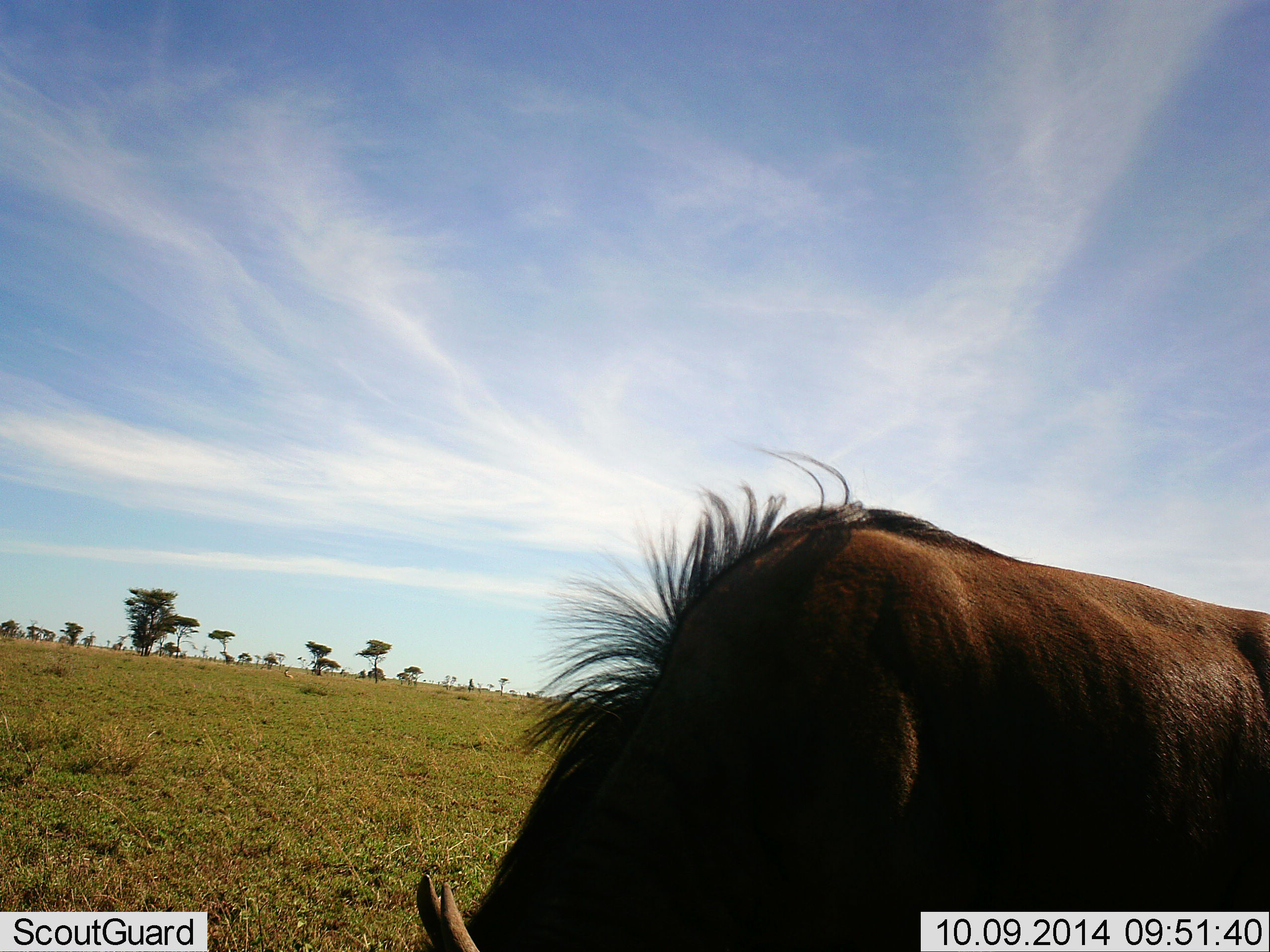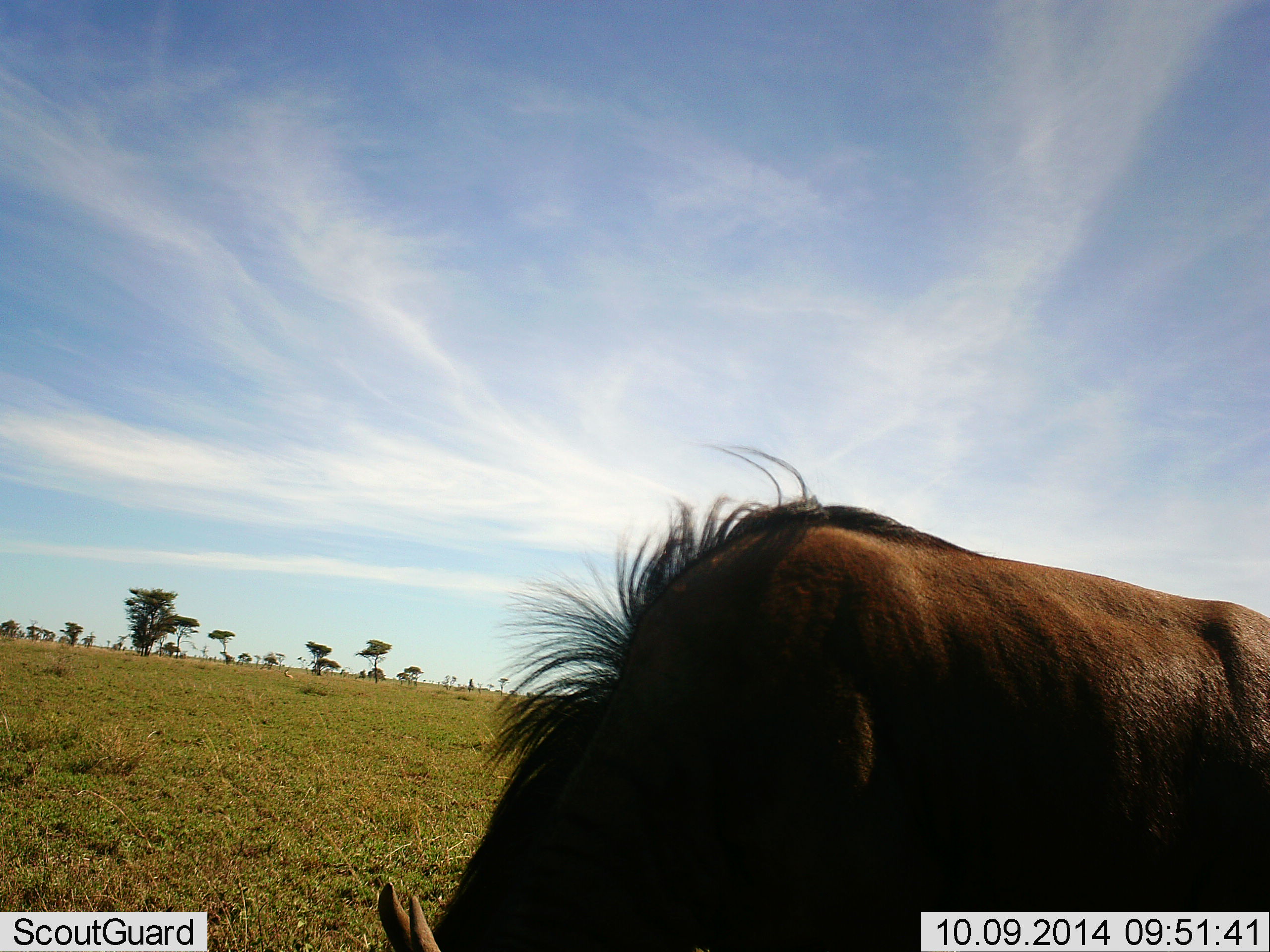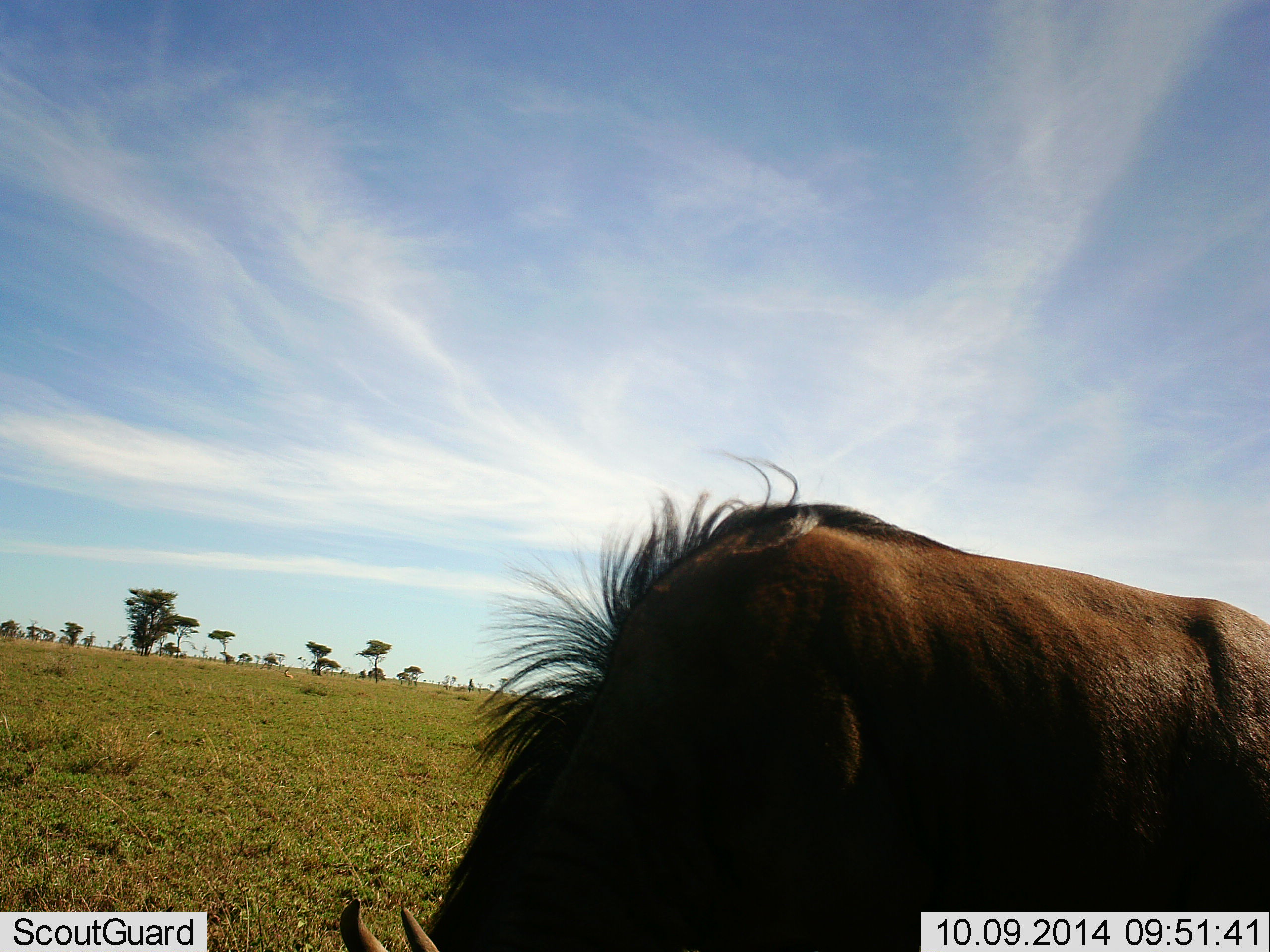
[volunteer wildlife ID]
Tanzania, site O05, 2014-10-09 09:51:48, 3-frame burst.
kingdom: Animalia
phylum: Chordata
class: Mammalia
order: Artiodactyla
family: Bovidae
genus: Connochaetes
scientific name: Connochaetes taurinus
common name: blue wildebeest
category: wildebeest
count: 1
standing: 40%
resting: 0%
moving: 0%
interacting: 0%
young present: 0%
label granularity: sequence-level